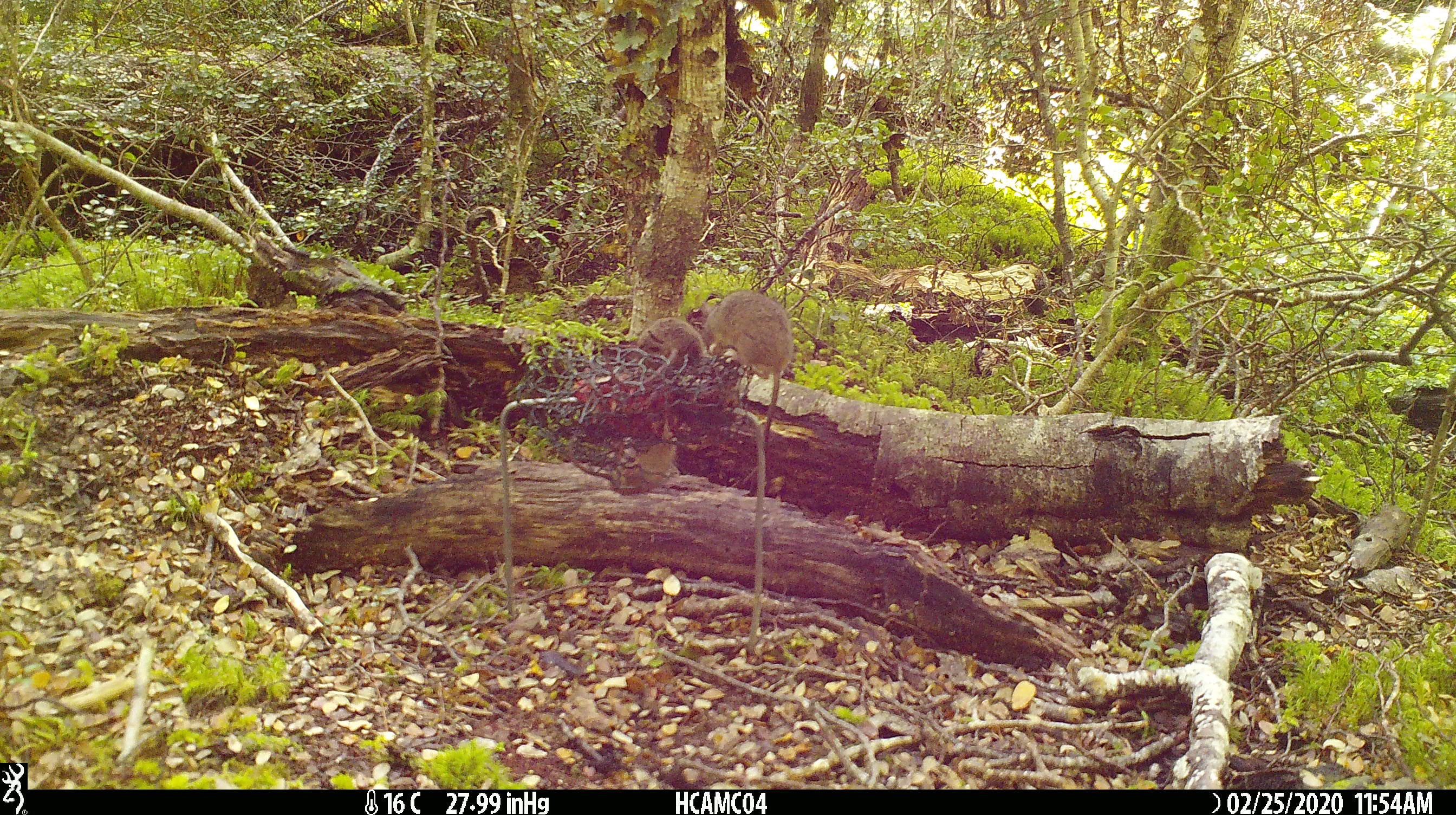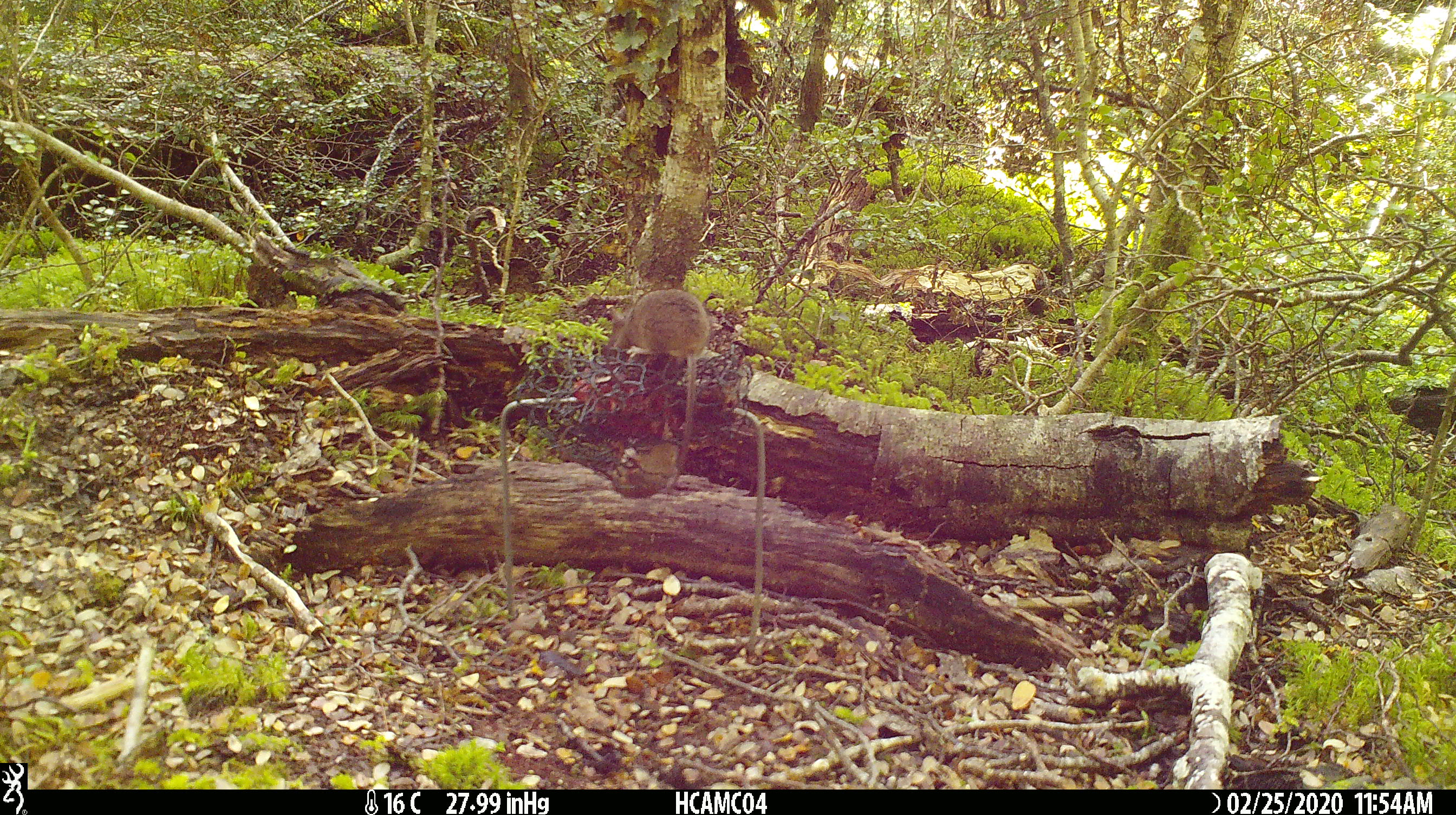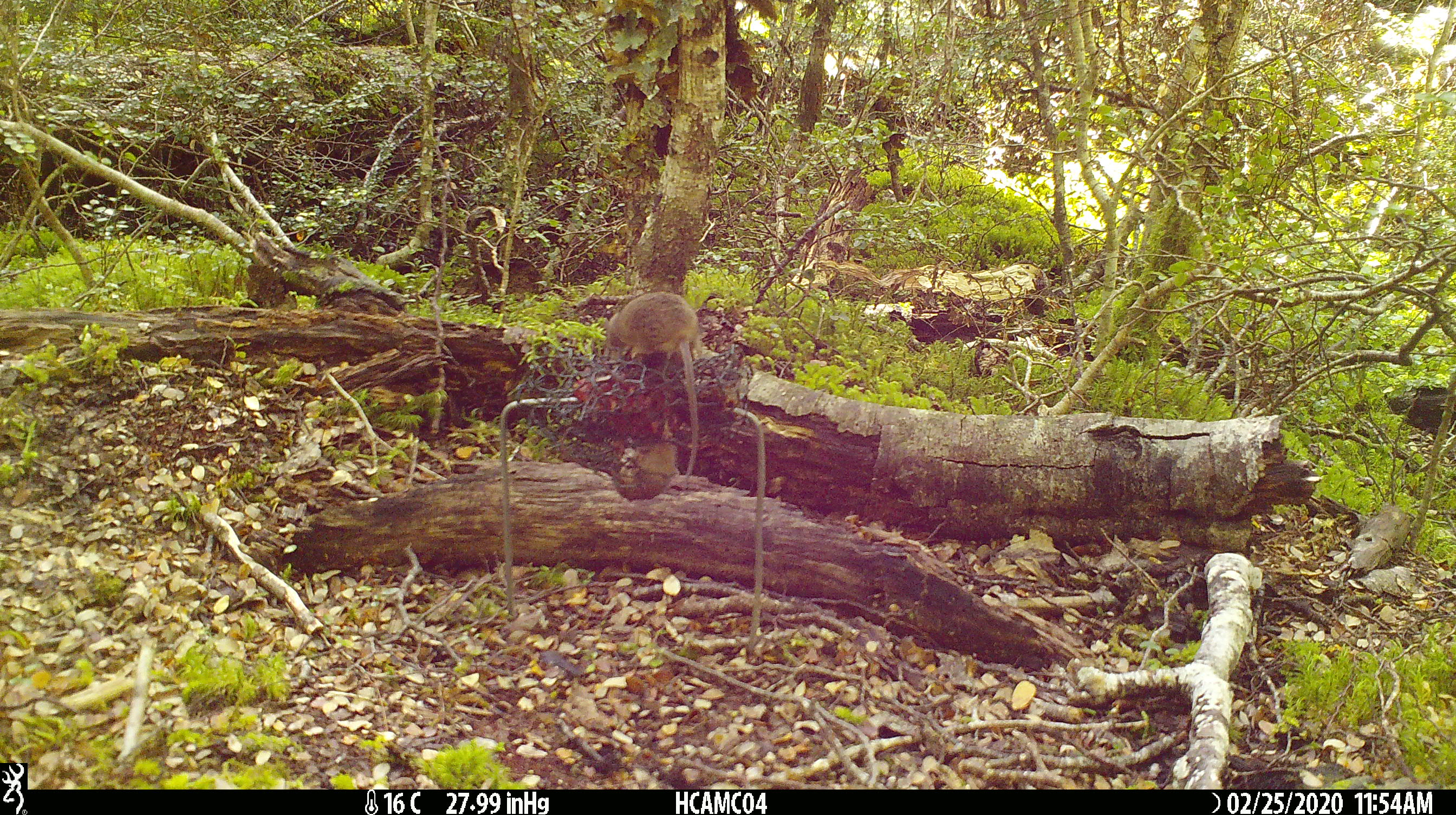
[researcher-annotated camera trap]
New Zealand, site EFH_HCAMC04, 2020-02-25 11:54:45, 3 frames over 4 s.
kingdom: Animalia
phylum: Chordata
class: Mammalia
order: Rodentia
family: Muridae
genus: Mus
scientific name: Mus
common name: mouse